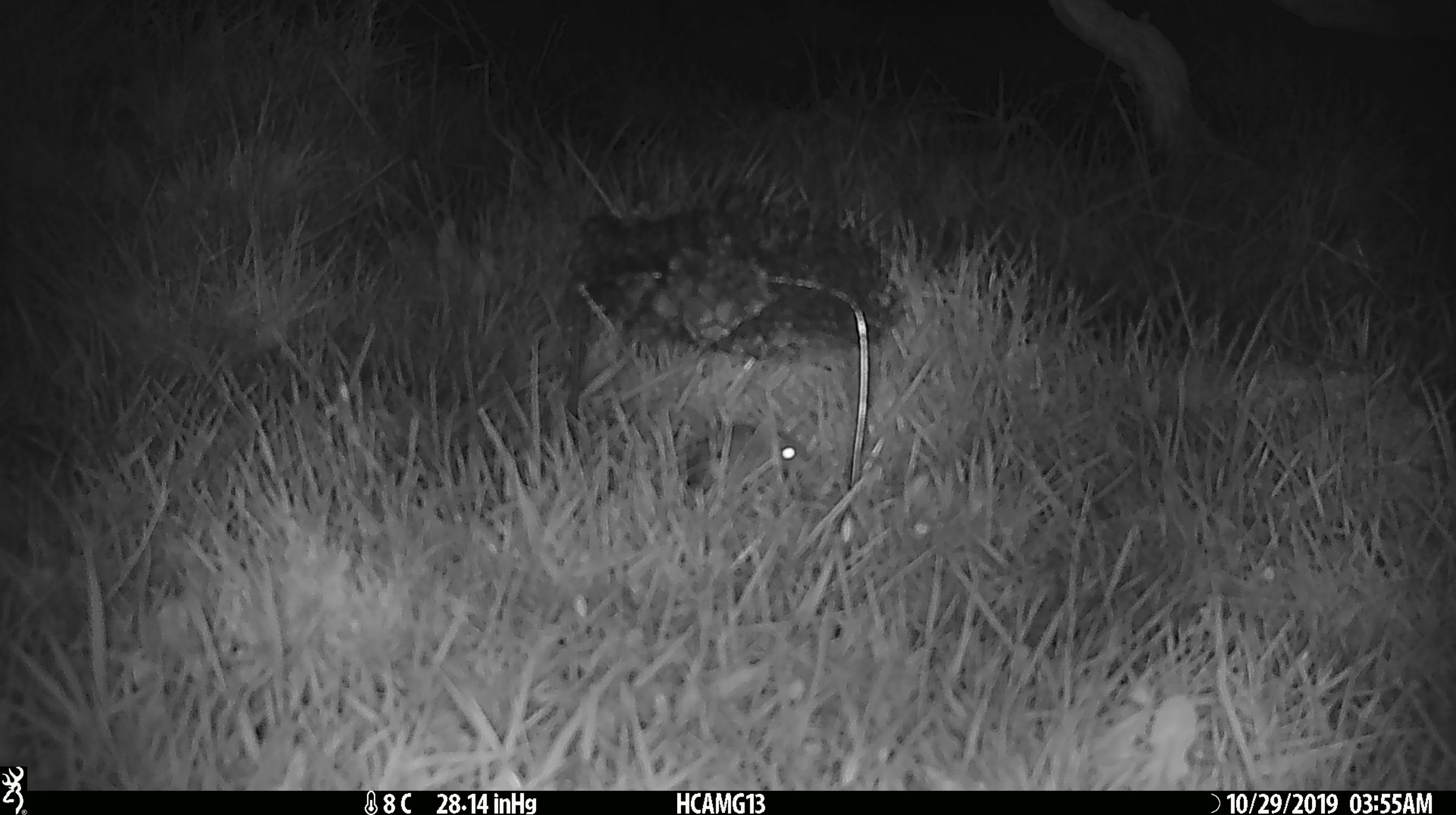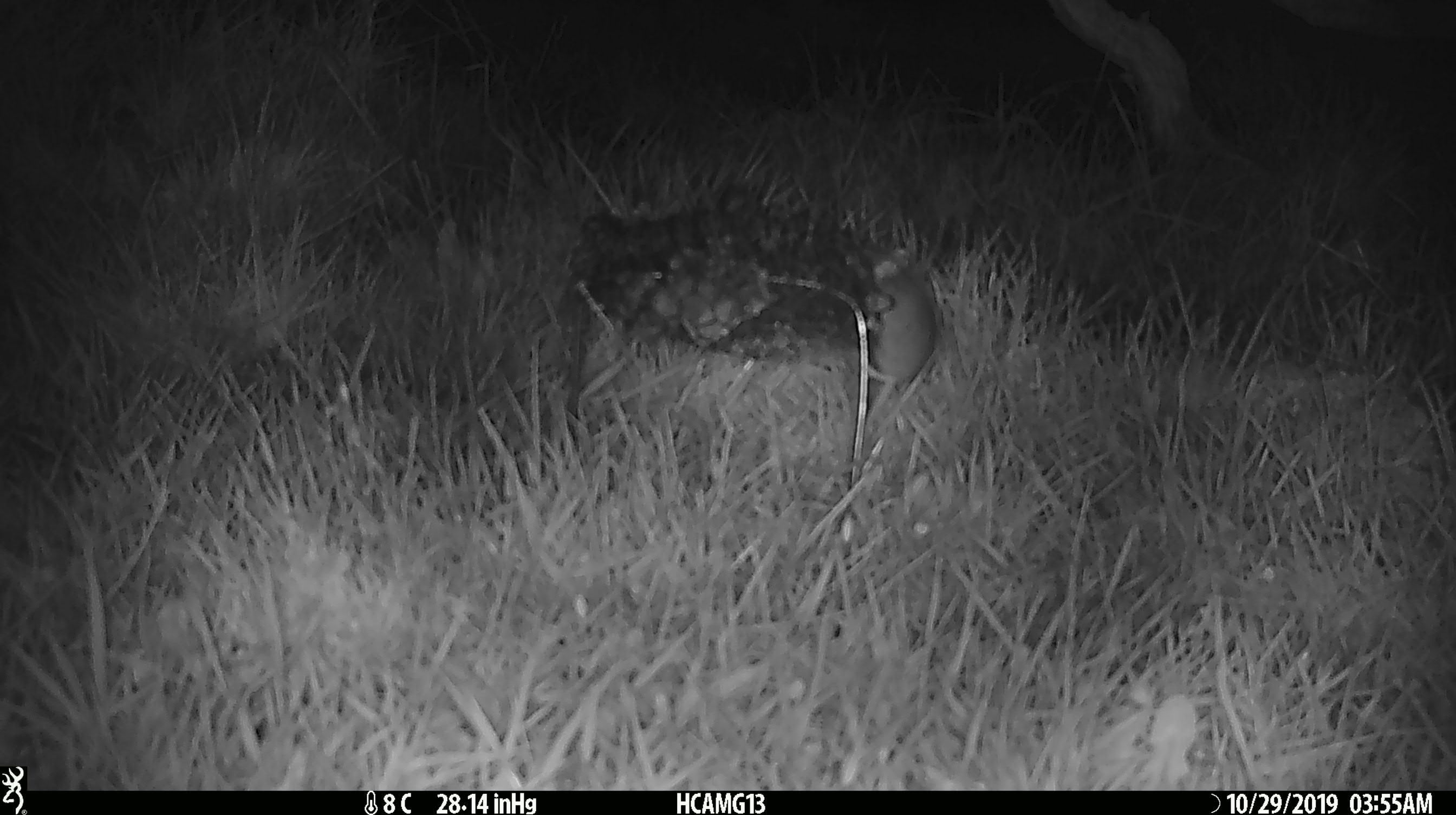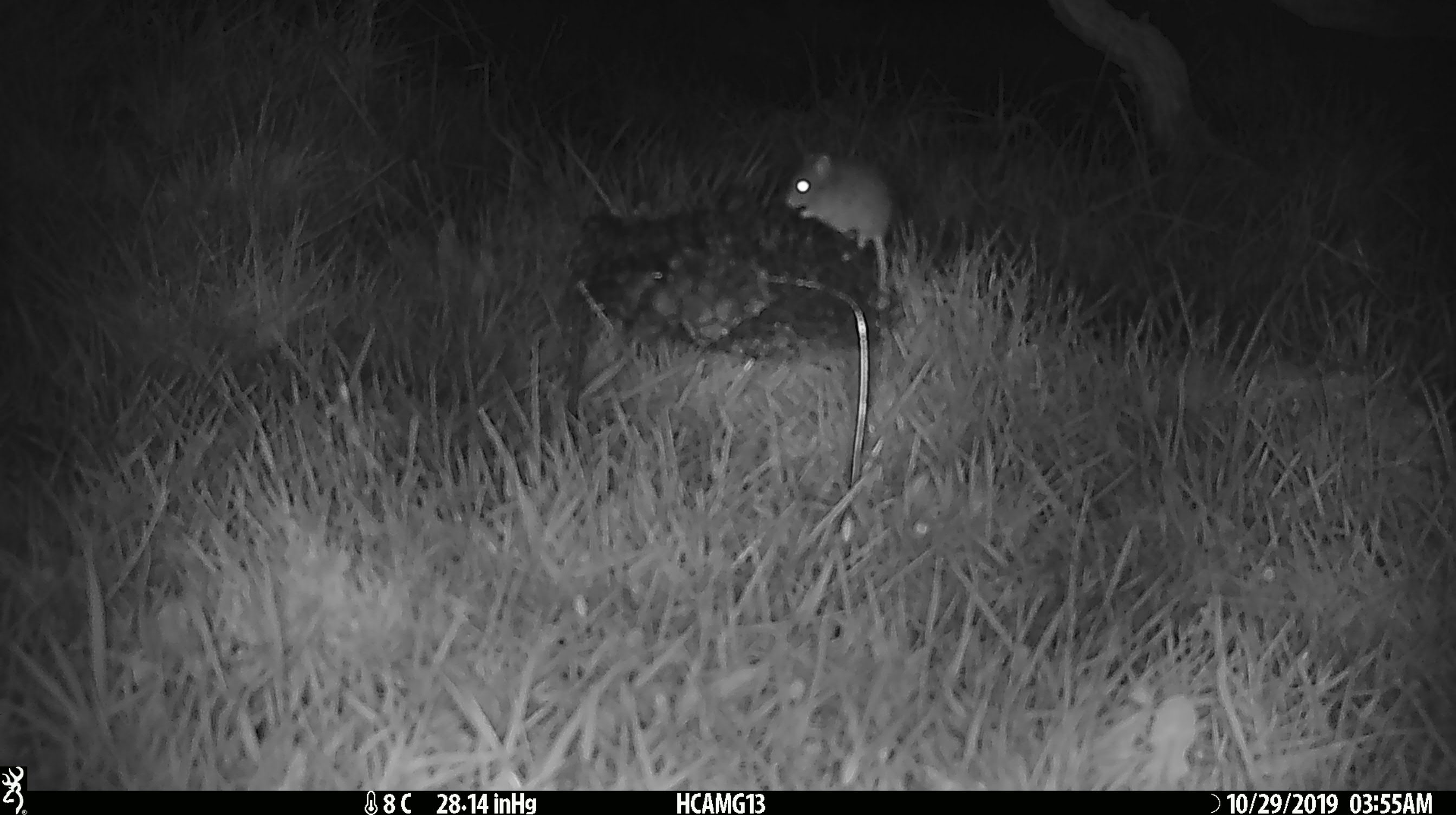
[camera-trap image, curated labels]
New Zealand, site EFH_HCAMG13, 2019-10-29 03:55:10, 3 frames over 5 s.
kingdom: Animalia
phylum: Chordata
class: Mammalia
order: Rodentia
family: Muridae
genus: Mus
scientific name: Mus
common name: mouse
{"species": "mouse (Mus)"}